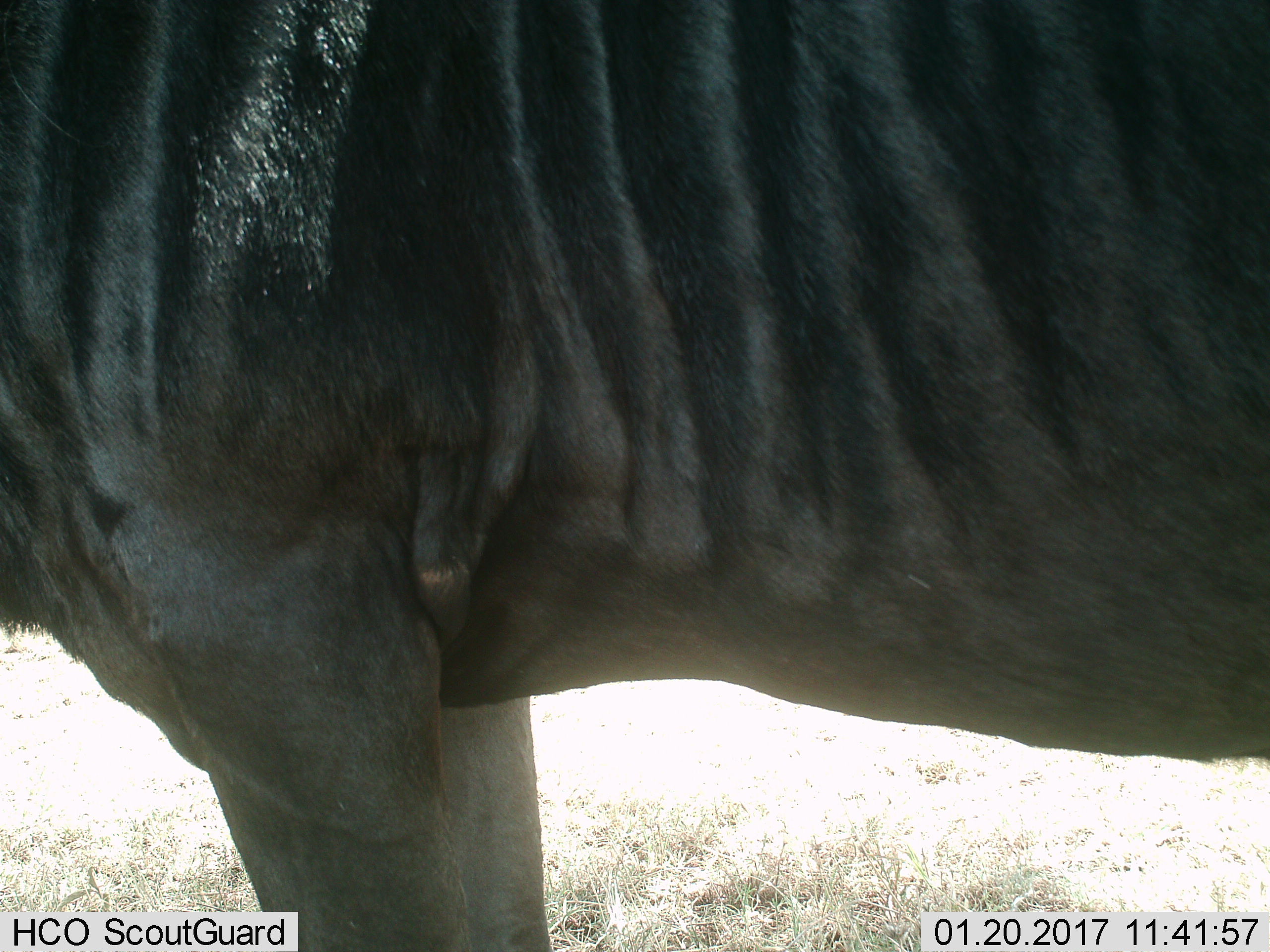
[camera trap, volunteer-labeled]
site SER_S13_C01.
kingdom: Animalia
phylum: Chordata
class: Mammalia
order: Artiodactyla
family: Bovidae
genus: Connochaetes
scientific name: Connochaetes taurinus taurinus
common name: blue wildebeest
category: wildebeestblue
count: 1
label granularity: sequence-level